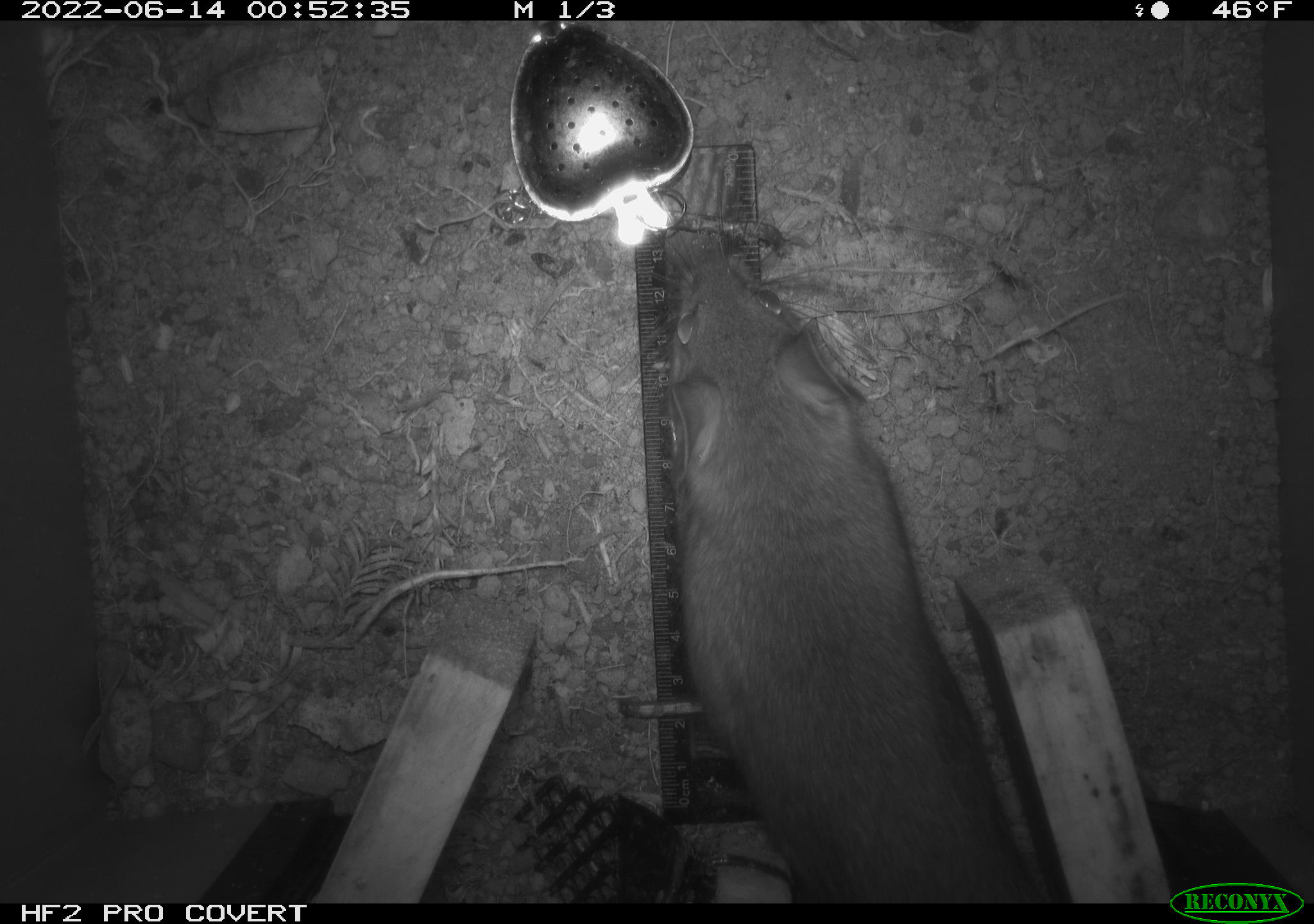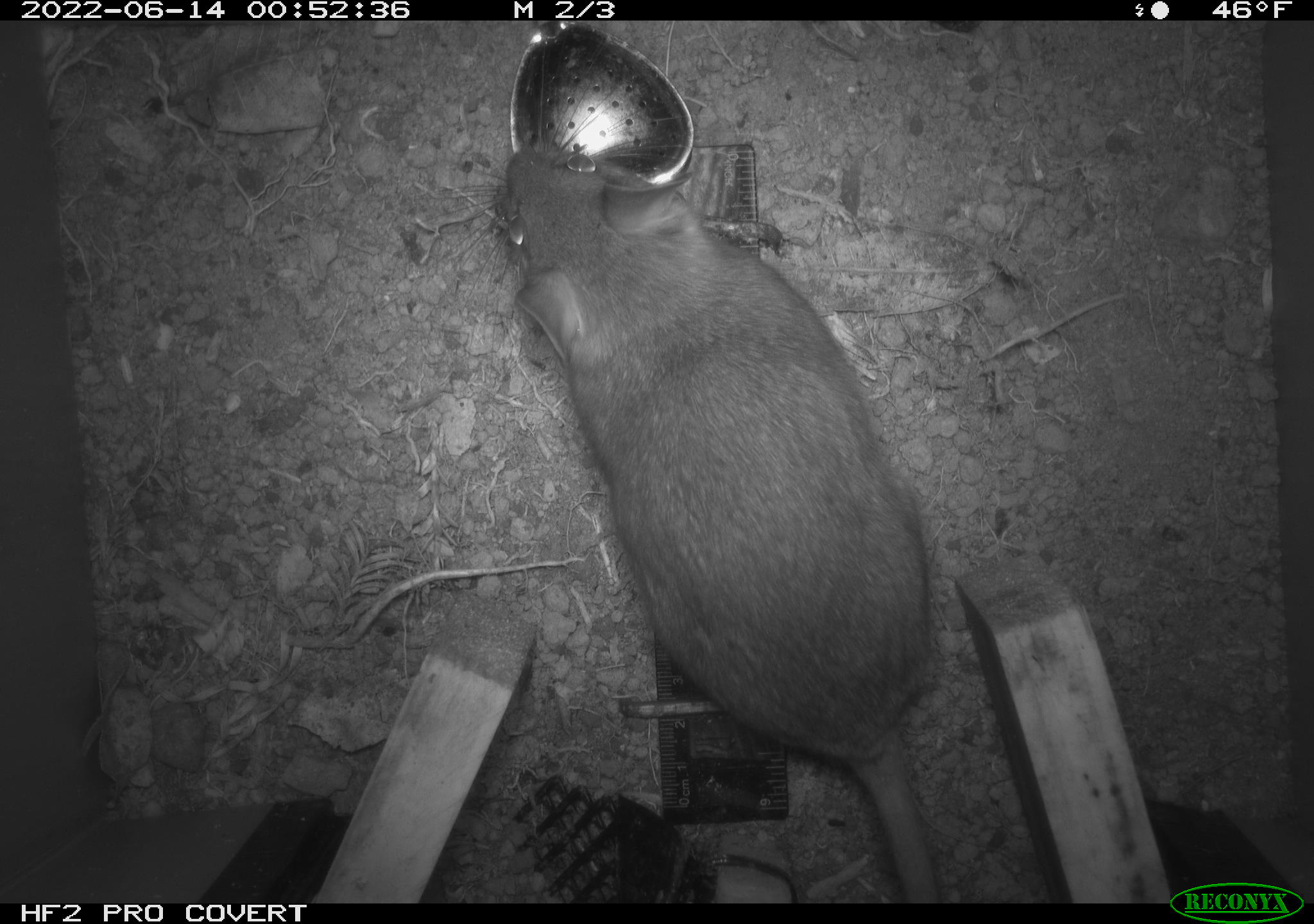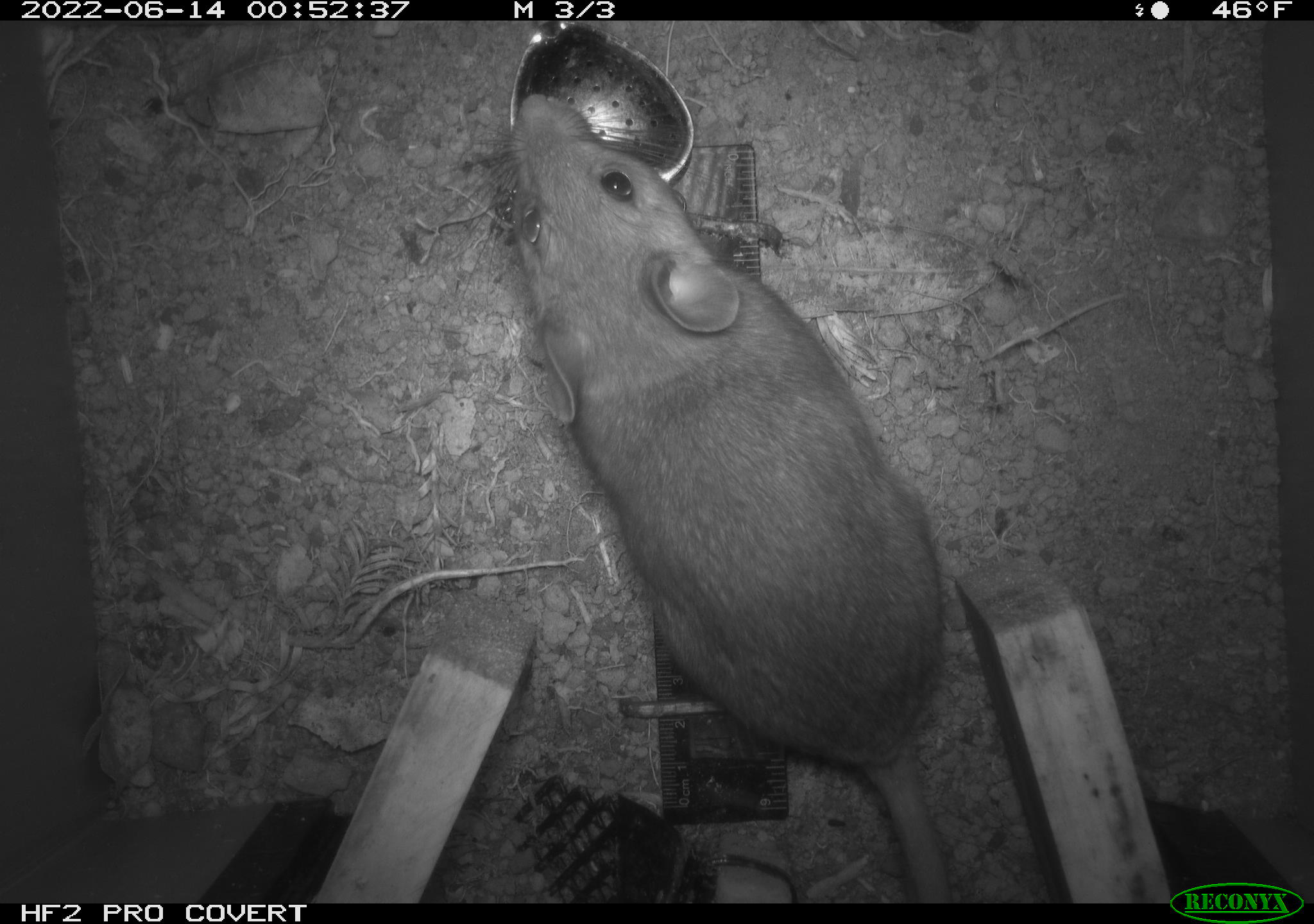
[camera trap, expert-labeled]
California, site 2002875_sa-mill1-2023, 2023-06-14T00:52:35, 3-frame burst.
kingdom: Animalia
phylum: Chordata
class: Mammalia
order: Rodentia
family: Cricetidae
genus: Neotoma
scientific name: Neotoma fuscipes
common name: dusky-footed woodrat